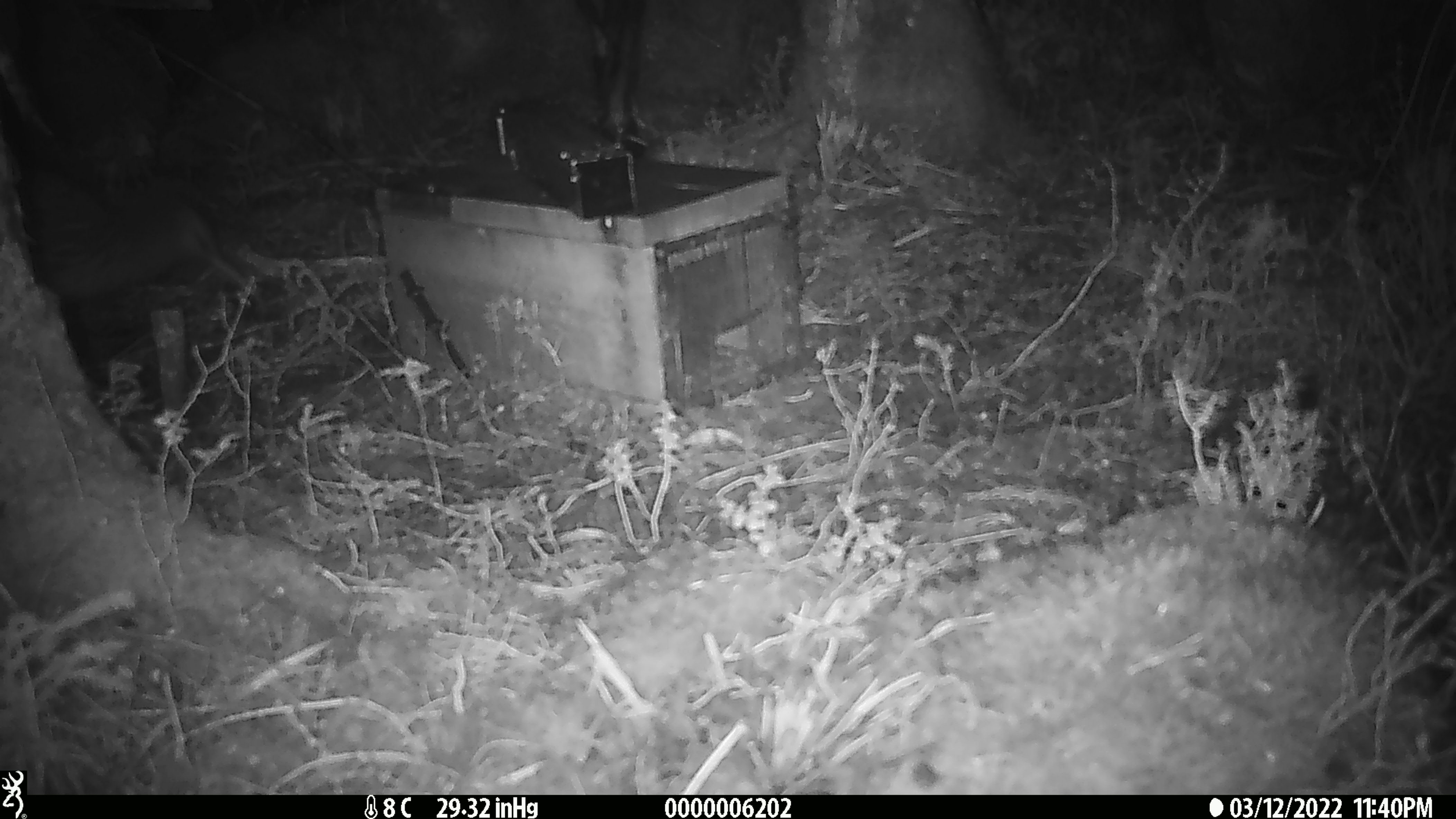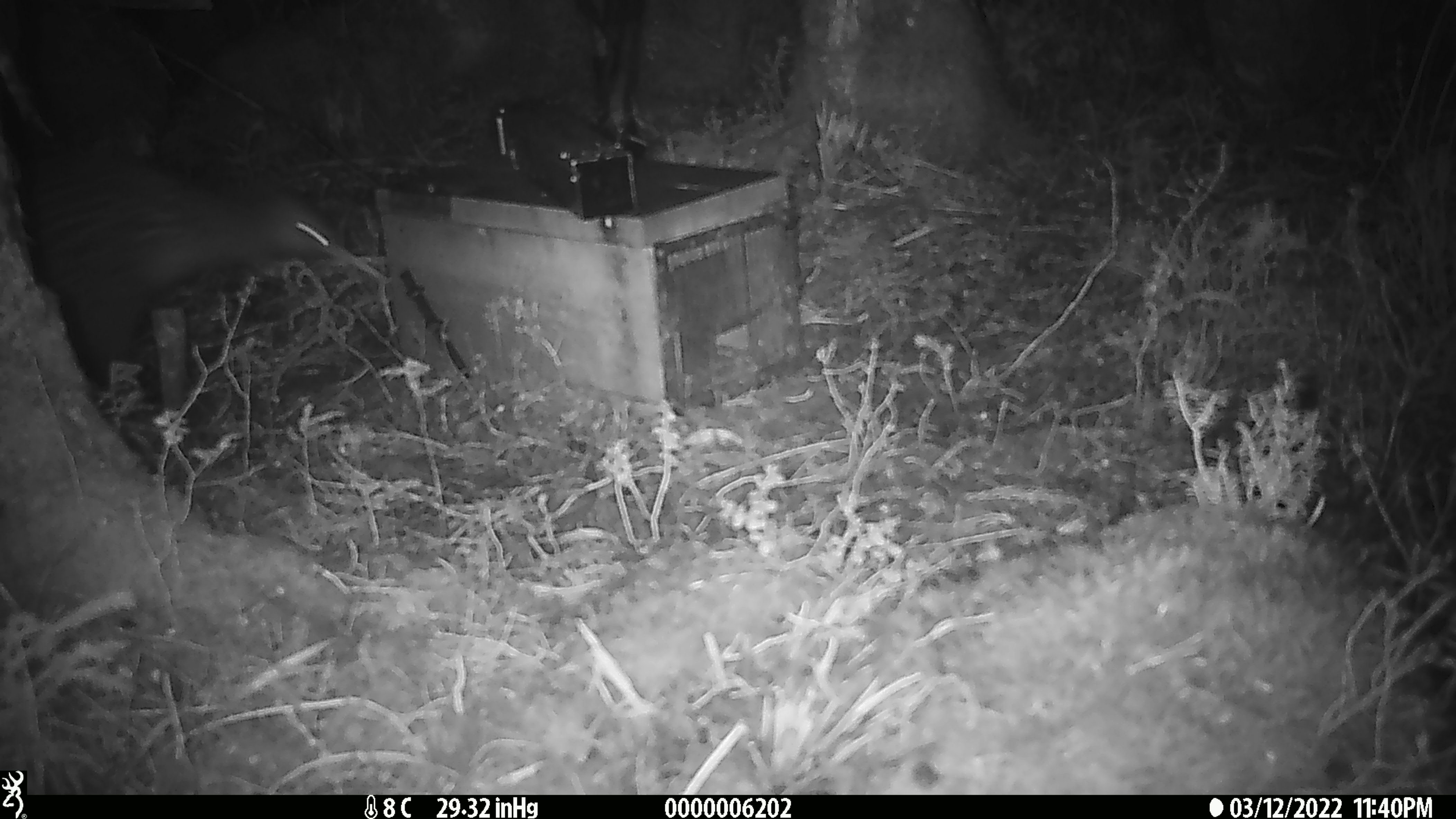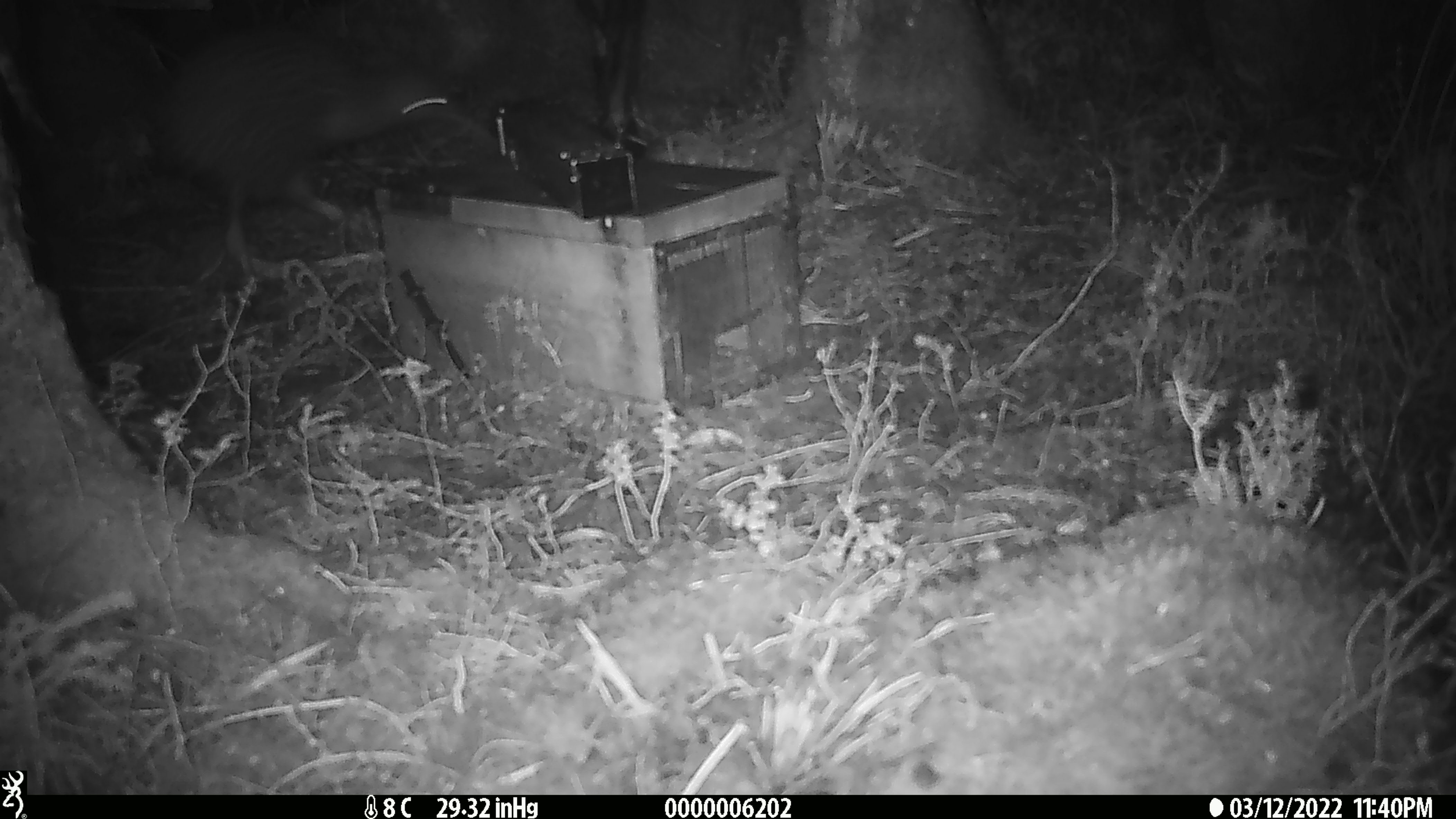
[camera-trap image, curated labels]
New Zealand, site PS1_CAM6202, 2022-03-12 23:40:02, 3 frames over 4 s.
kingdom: Animalia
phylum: Chordata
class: Aves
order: Apterygiformes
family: Apterygidae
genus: Apteryx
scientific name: Apteryx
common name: kiwi